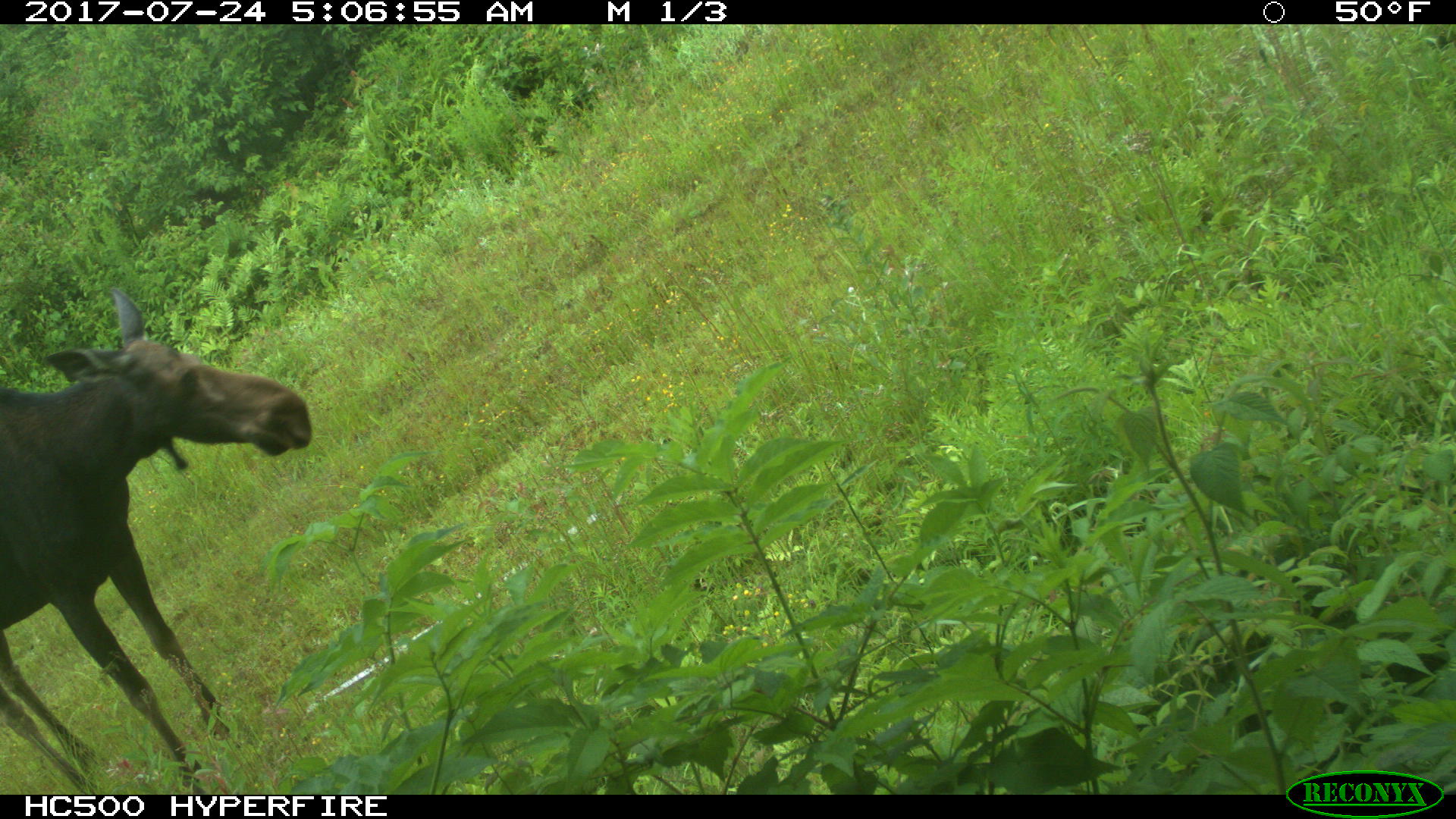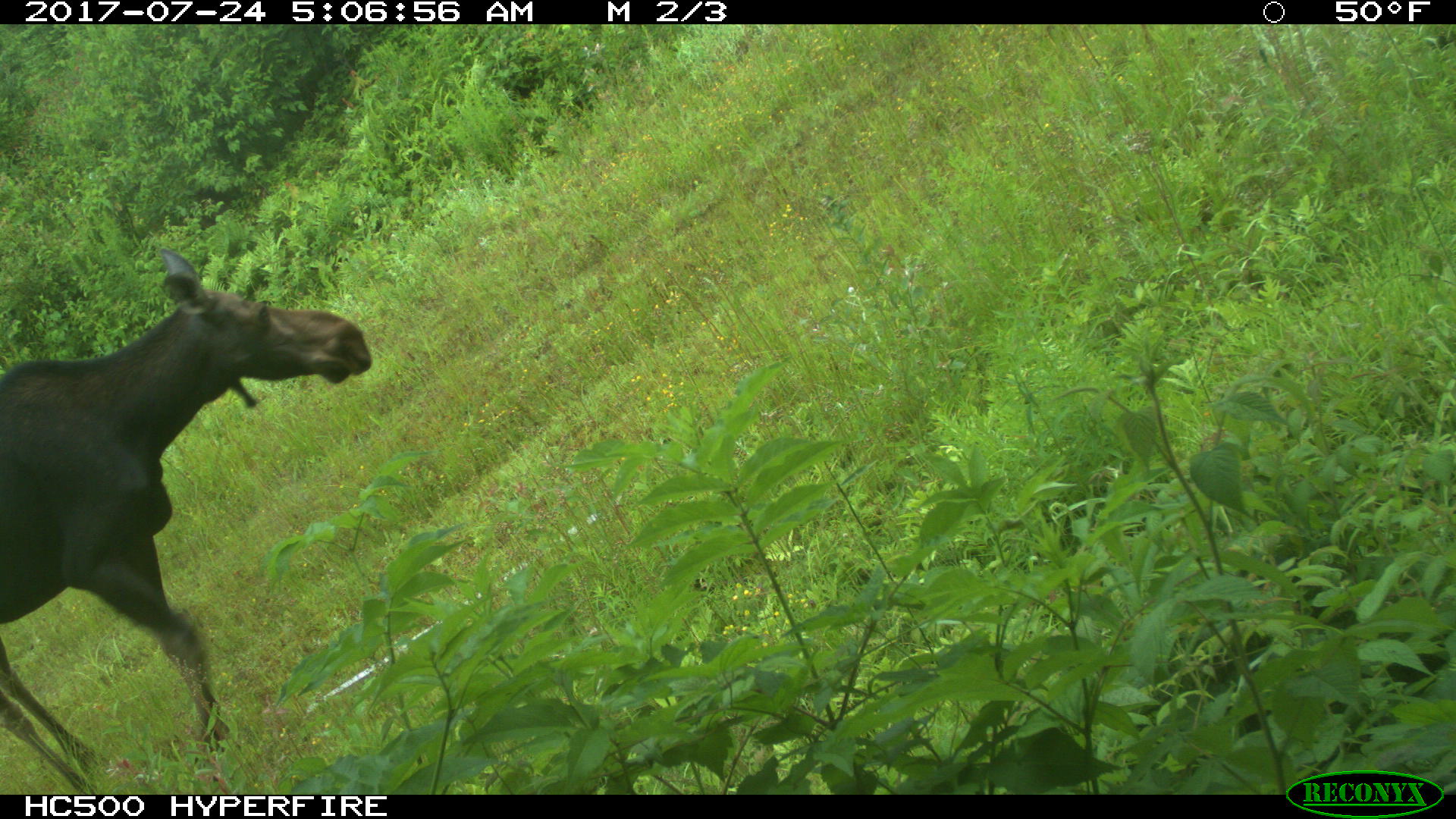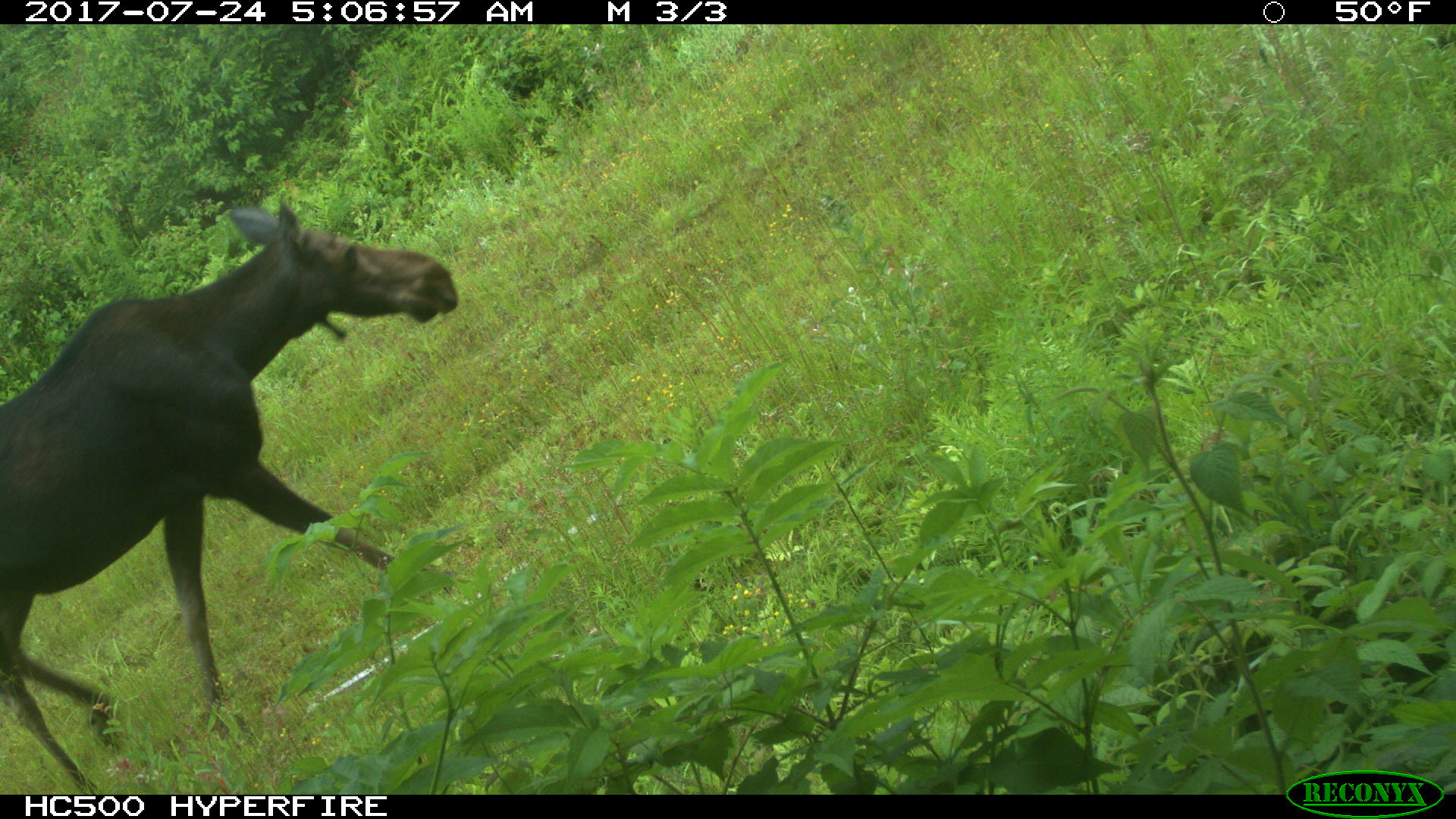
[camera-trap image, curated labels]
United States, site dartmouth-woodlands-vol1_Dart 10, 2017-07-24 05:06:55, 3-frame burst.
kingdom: Animalia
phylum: Chordata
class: Mammalia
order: Artiodactyla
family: Cervidae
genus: Alces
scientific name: Alces alces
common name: moose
Moose (Alces alces).